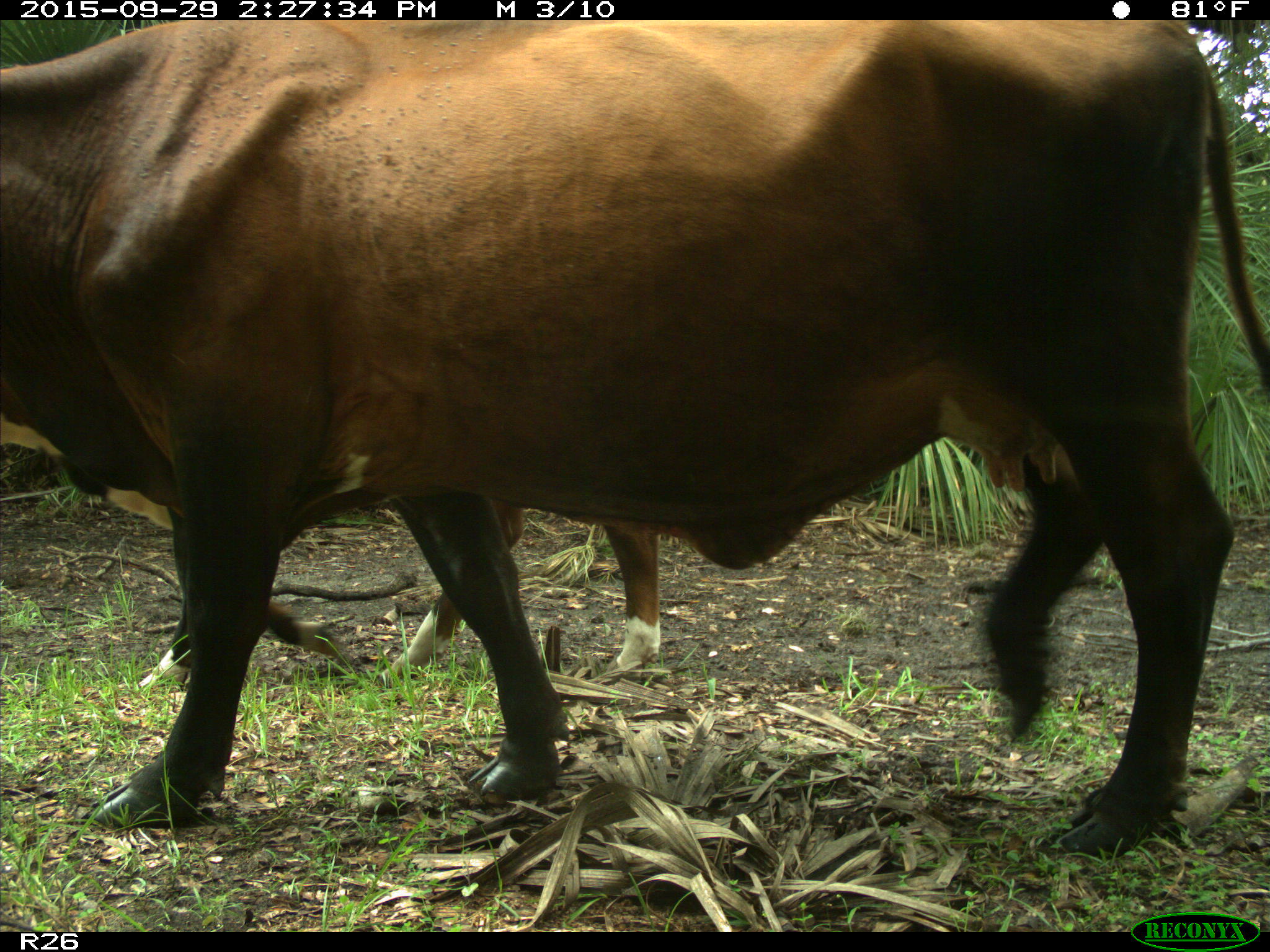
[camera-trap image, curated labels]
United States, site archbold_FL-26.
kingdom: Animalia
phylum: Chordata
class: Mammalia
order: Artiodactyla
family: Bovidae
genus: Bos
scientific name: Bos taurus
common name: domestic cow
Bos taurus (domestic cow).